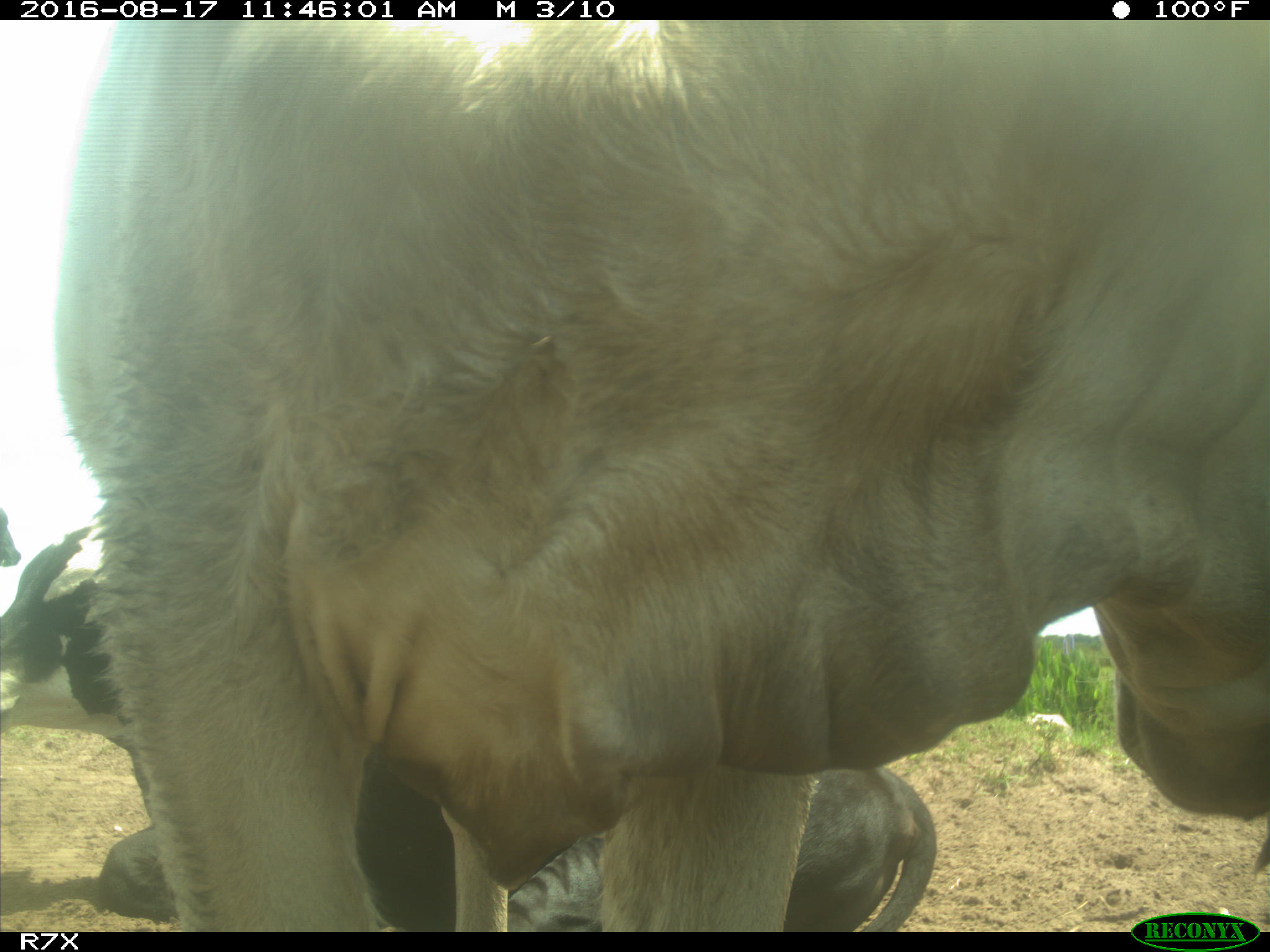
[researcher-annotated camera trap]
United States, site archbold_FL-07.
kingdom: Animalia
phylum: Chordata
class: Mammalia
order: Artiodactyla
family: Bovidae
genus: Bos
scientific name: Bos taurus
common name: domestic cow